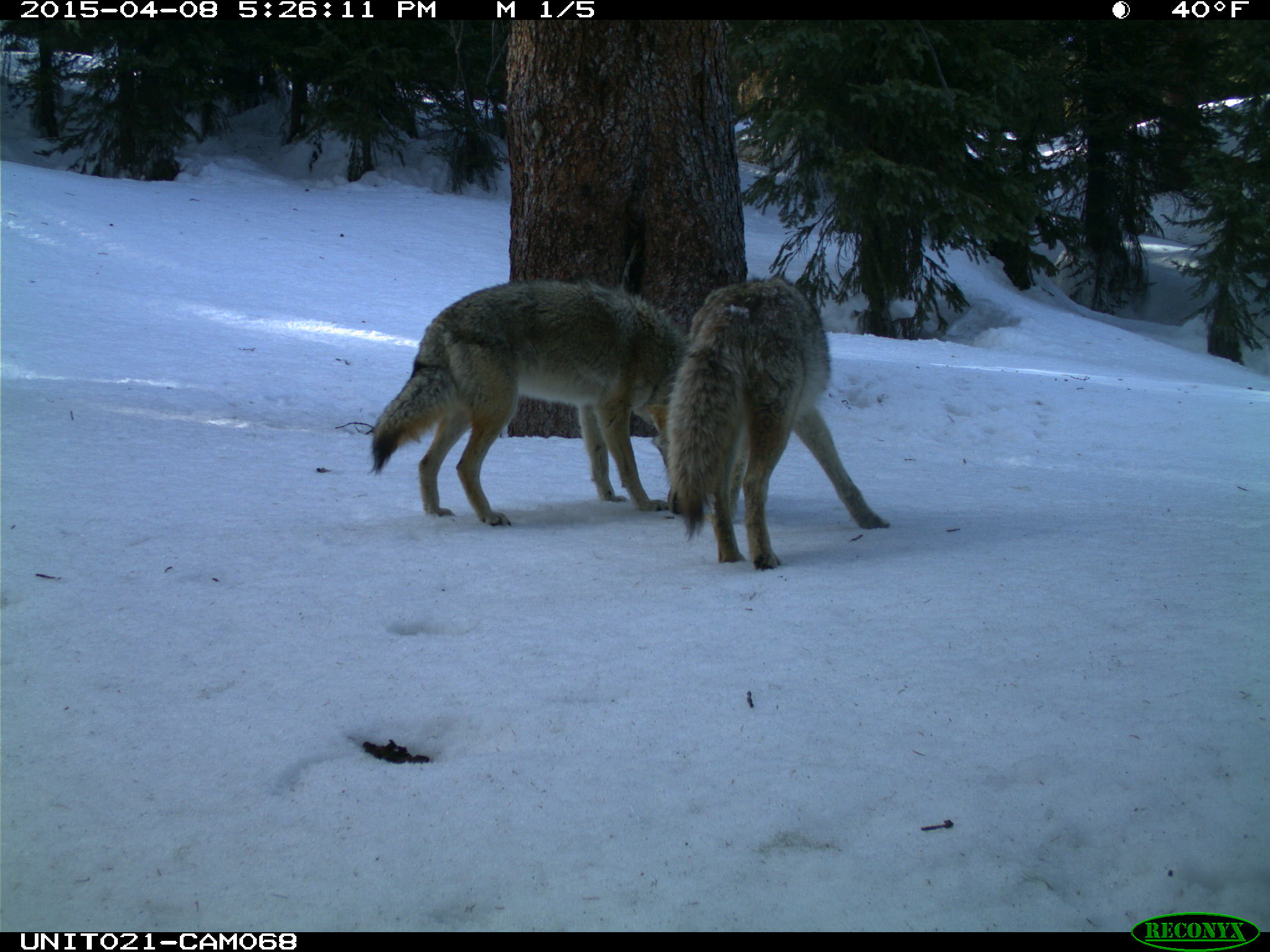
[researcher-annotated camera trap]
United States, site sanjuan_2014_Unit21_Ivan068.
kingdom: Animalia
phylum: Chordata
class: Mammalia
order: Carnivora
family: Canidae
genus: Canis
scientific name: Canis latrans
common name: coyote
Canis latrans (coyote).